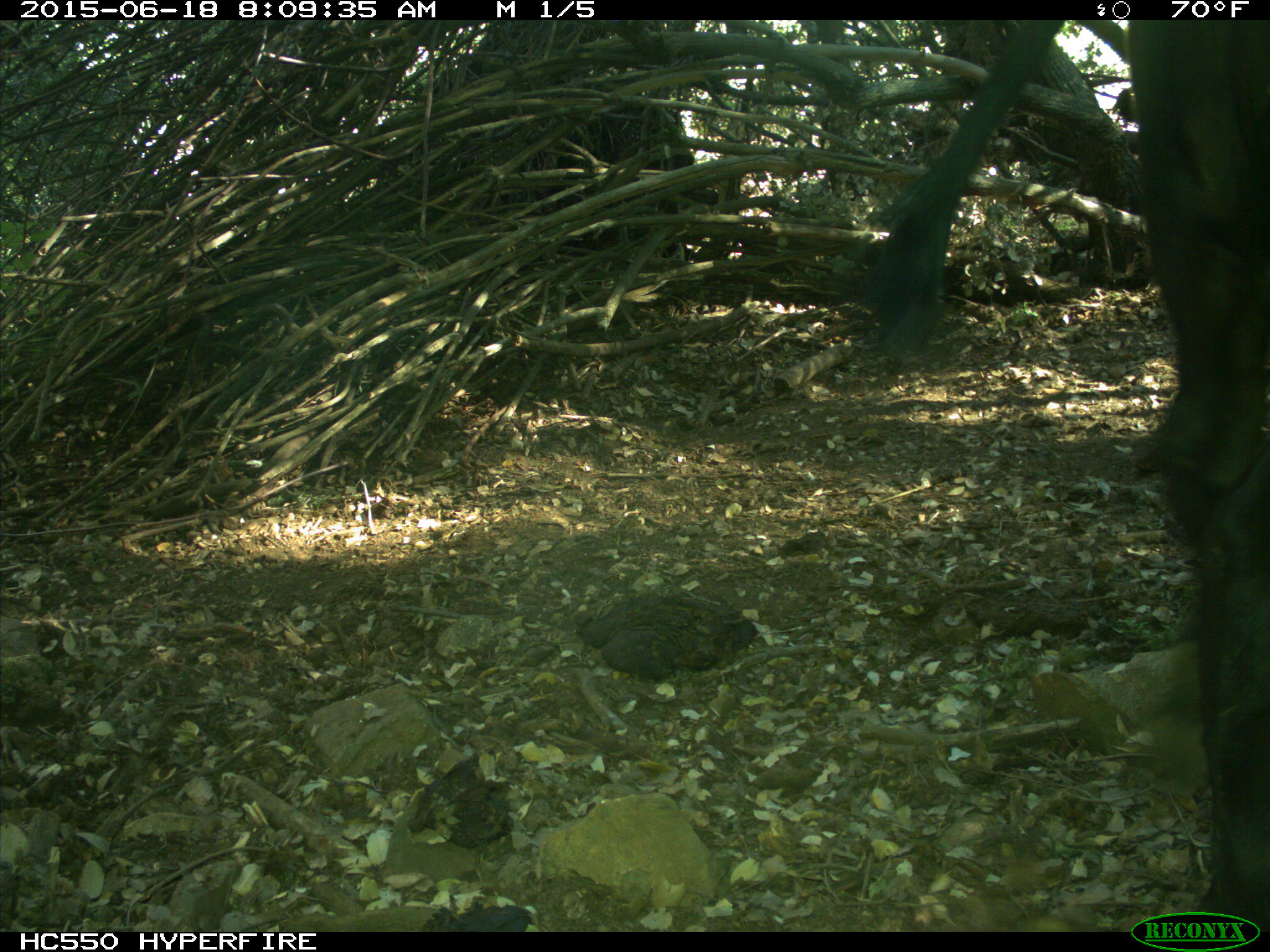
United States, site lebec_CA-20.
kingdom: Animalia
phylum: Chordata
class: Mammalia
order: Artiodactyla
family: Bovidae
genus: Bos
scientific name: Bos taurus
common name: domestic cow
Bos taurus (domestic cow).